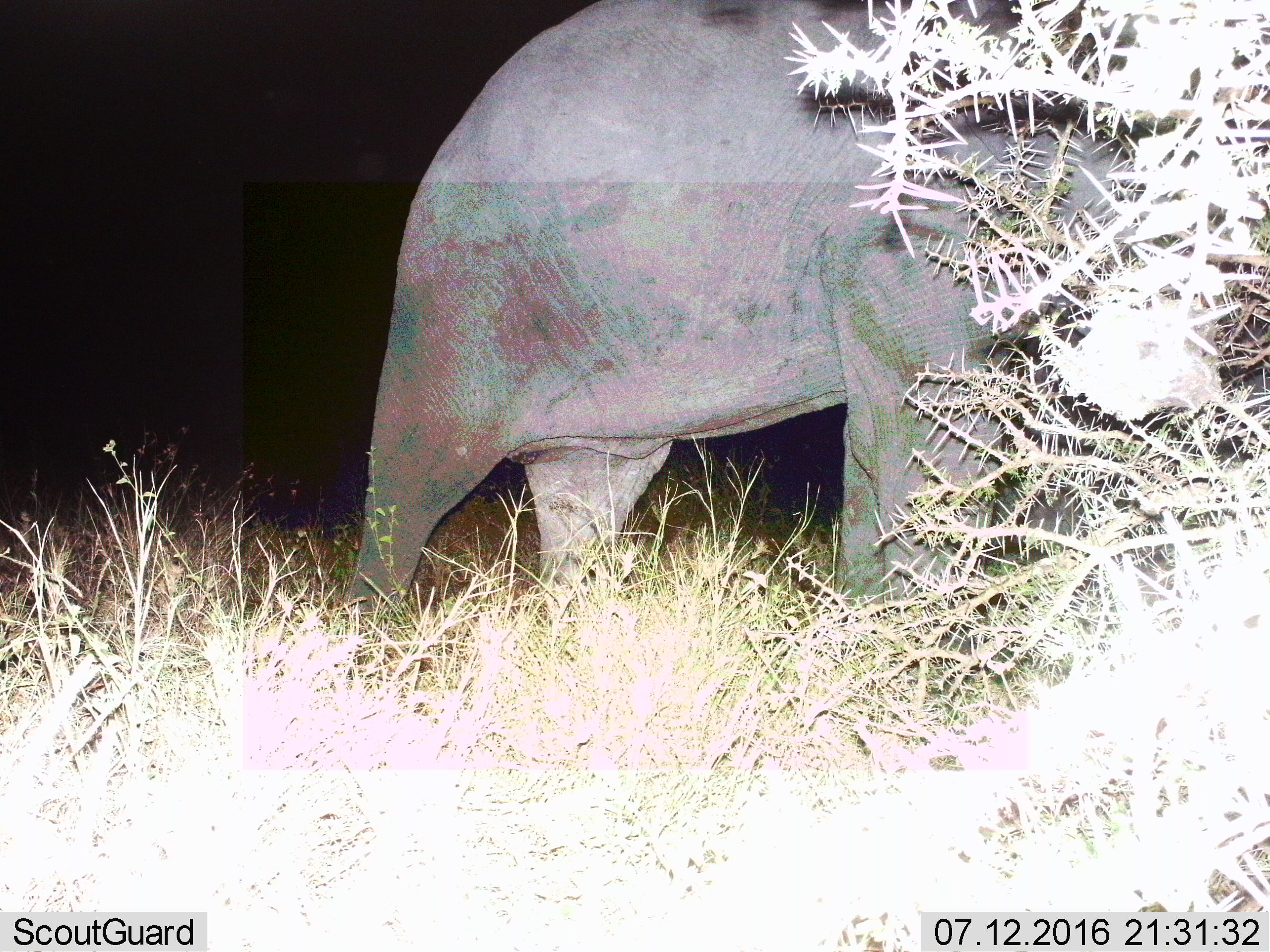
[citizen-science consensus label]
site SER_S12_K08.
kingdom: Animalia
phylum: Chordata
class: Mammalia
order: Proboscidea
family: Elephantidae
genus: Loxodonta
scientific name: Loxodonta africana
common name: african bush elephant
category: elephant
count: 1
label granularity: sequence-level